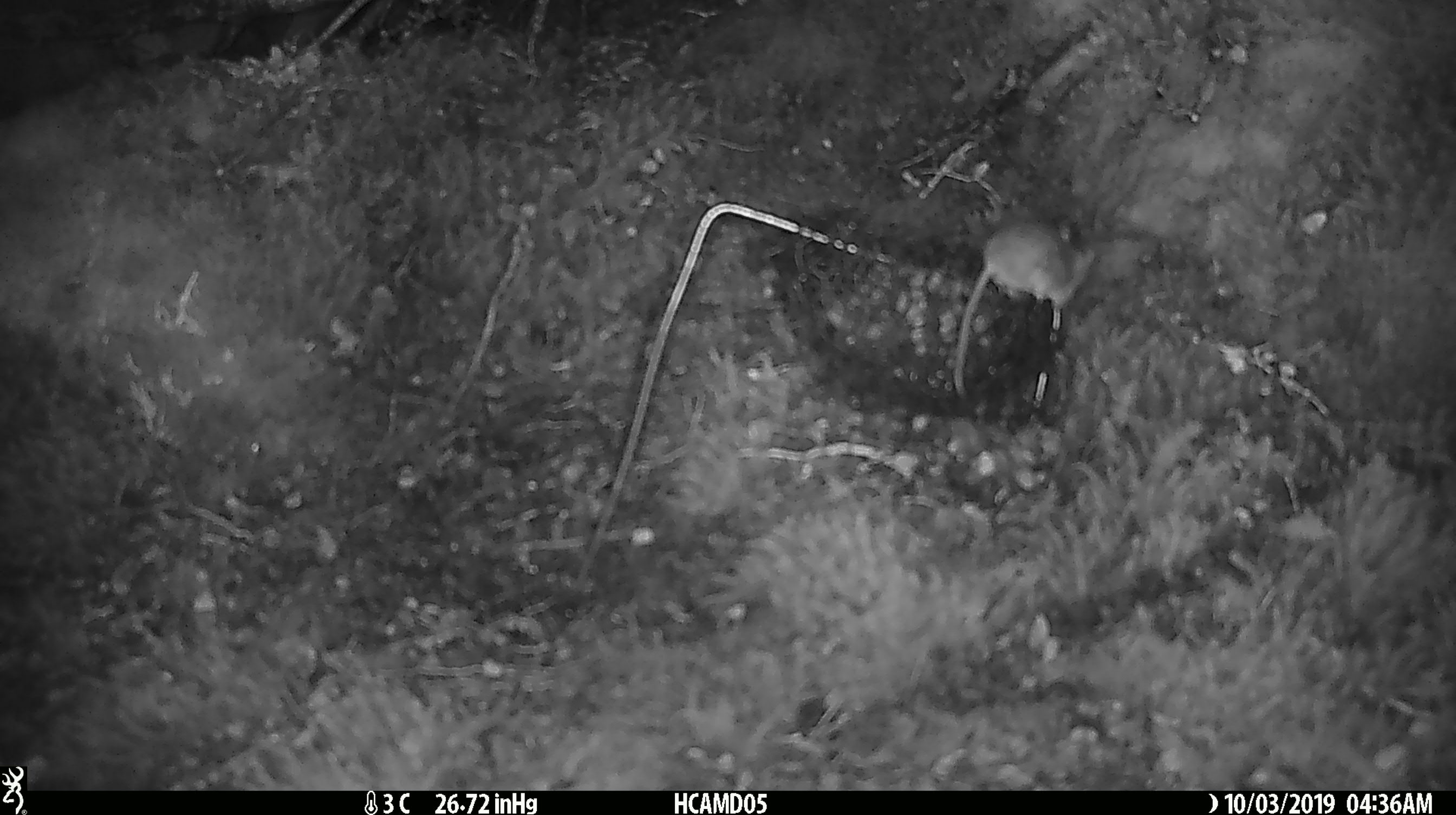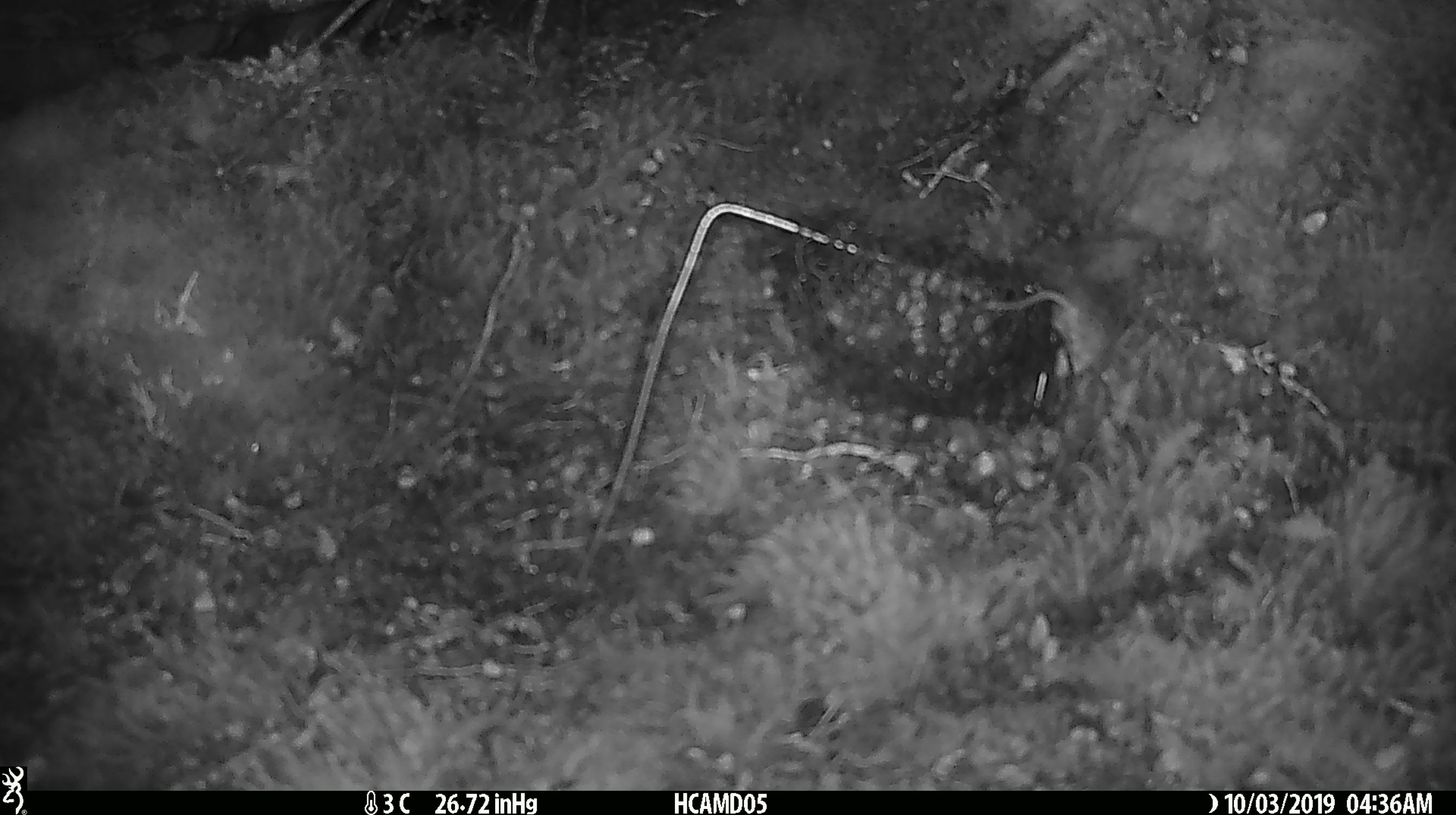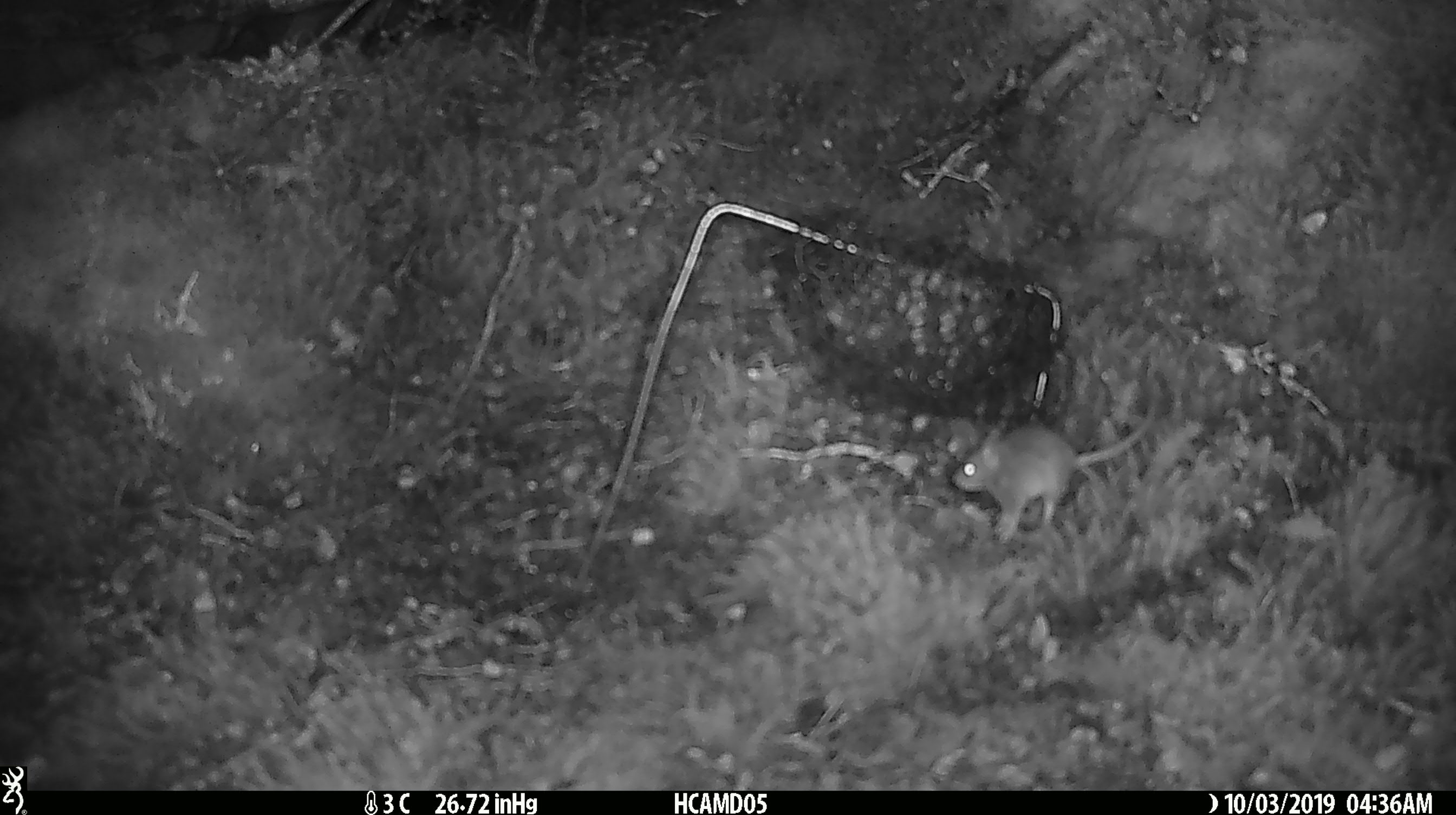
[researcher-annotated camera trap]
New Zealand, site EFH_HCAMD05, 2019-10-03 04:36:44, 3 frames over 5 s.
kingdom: Animalia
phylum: Chordata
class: Mammalia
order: Rodentia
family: Muridae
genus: Mus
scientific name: Mus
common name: mouse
Mouse (Mus).